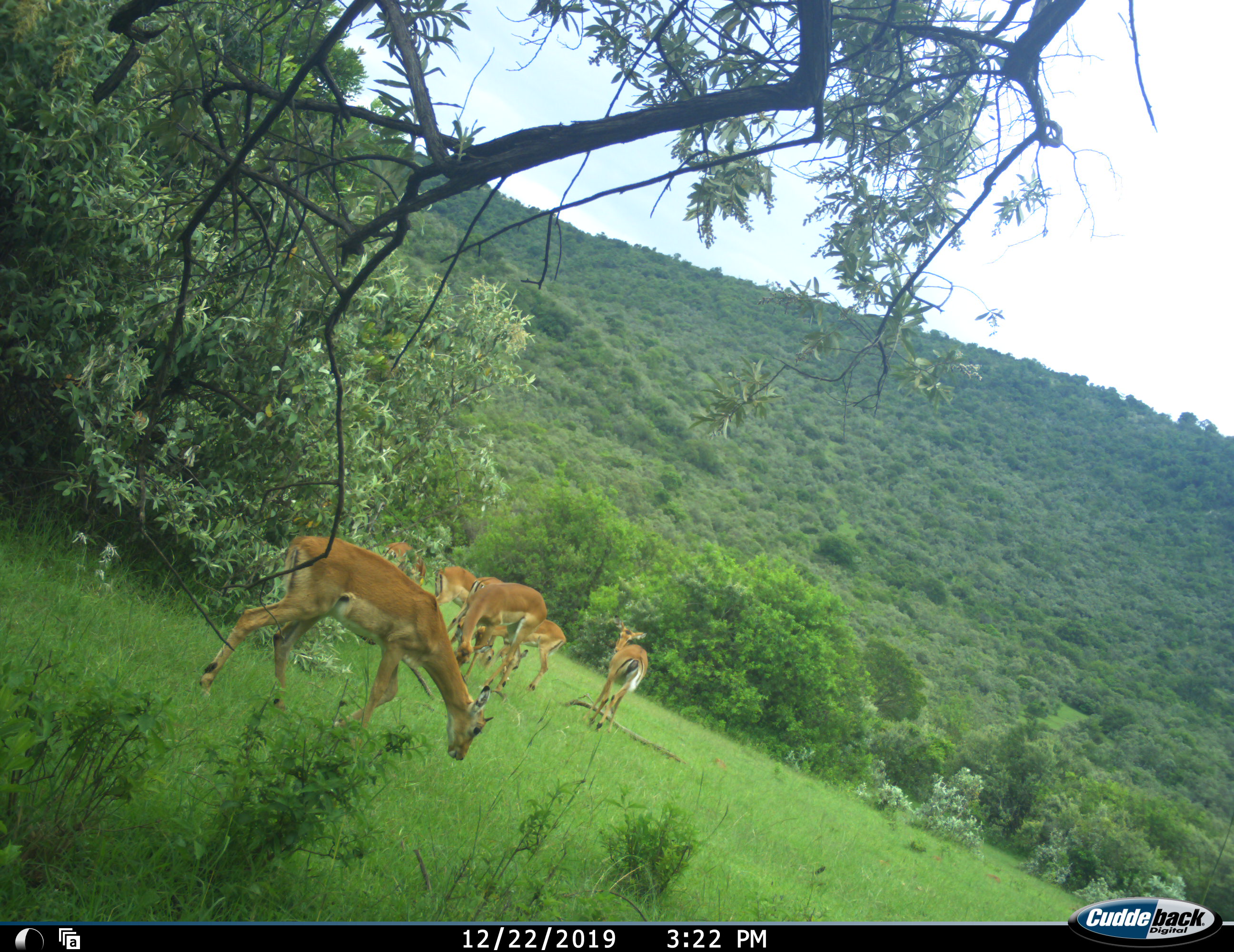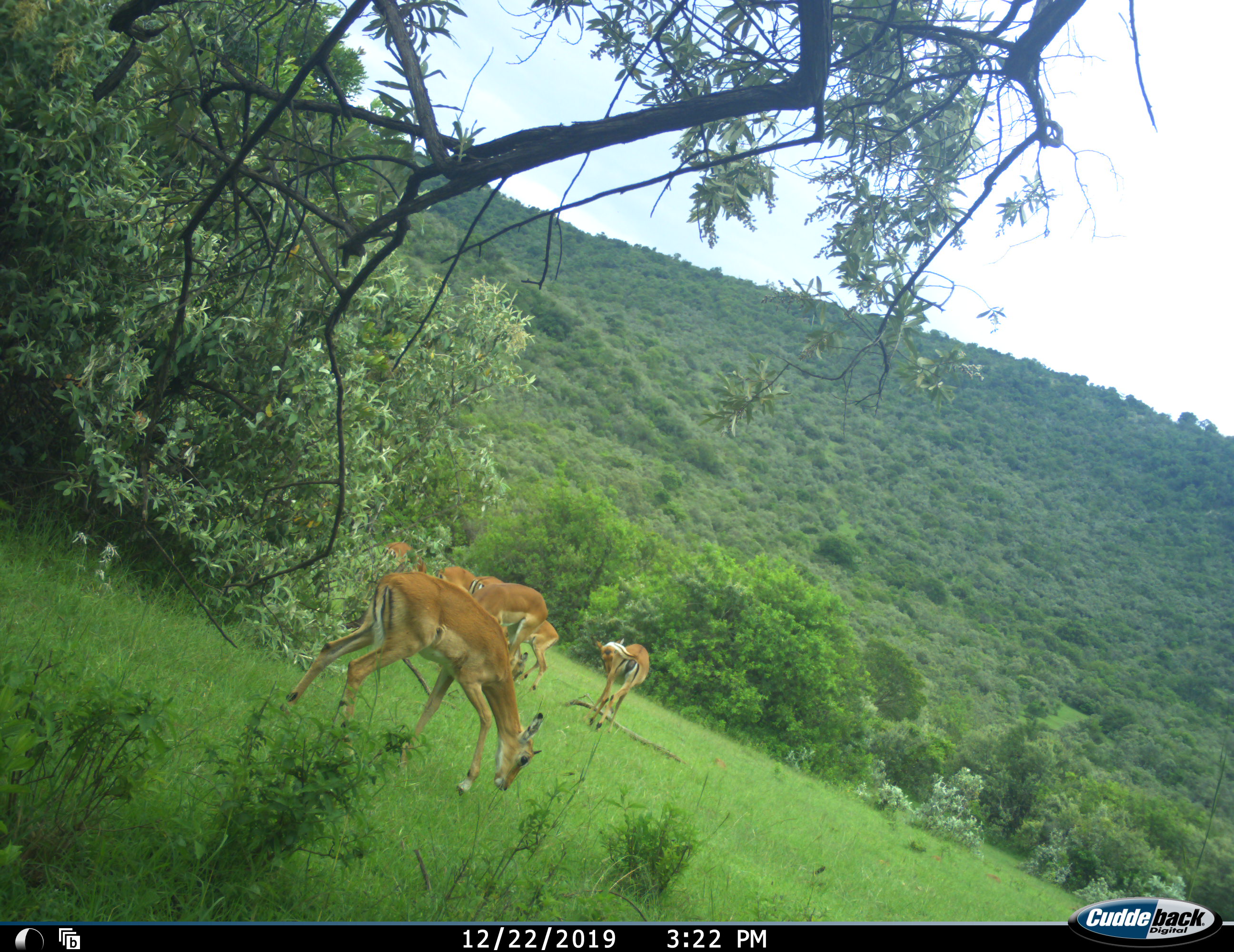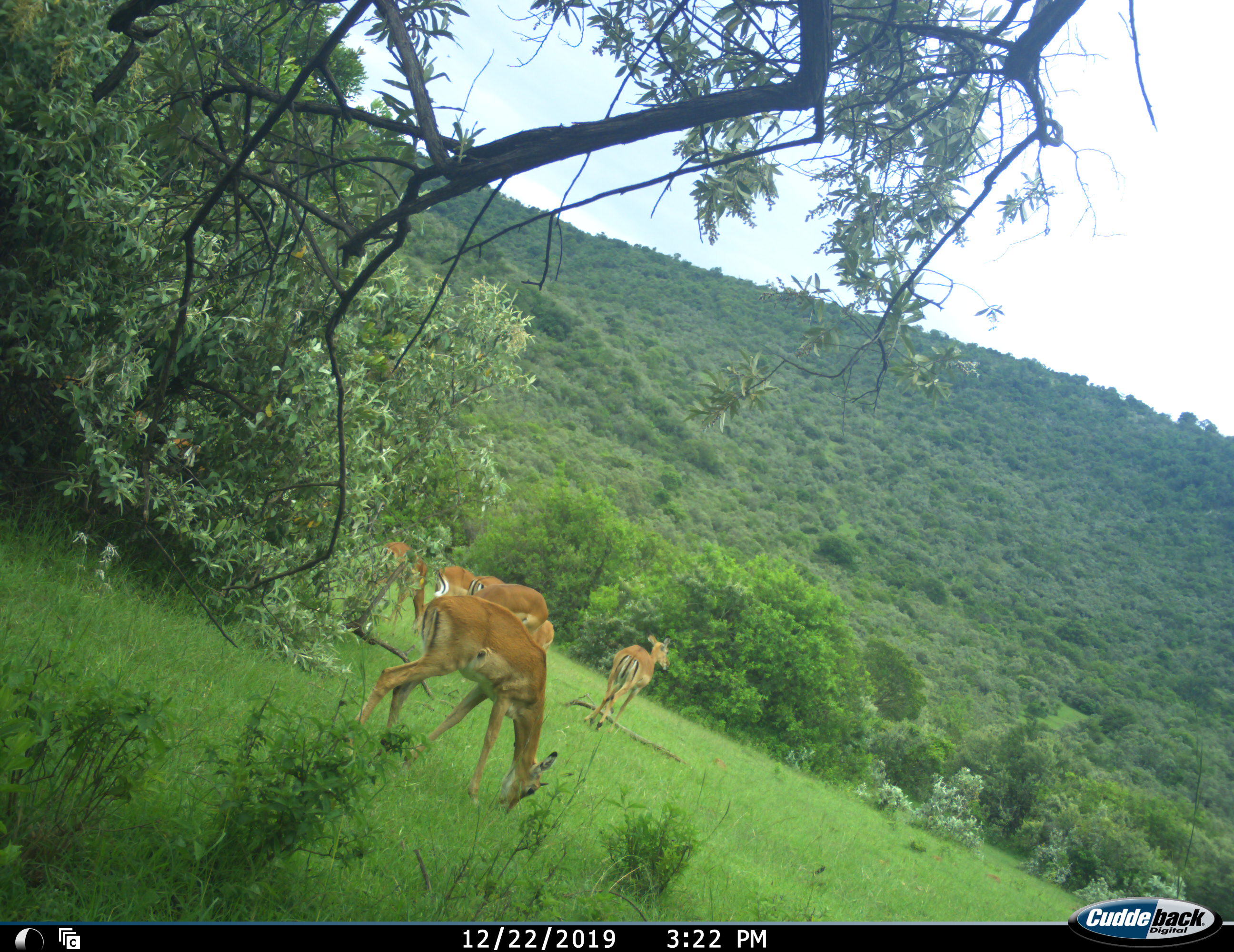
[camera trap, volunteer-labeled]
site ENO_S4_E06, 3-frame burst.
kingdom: Animalia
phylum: Chordata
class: Mammalia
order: Artiodactyla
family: Bovidae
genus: Aepyceros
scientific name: Aepyceros melampus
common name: impala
Impala (Aepyceros melampus), count 7. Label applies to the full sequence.